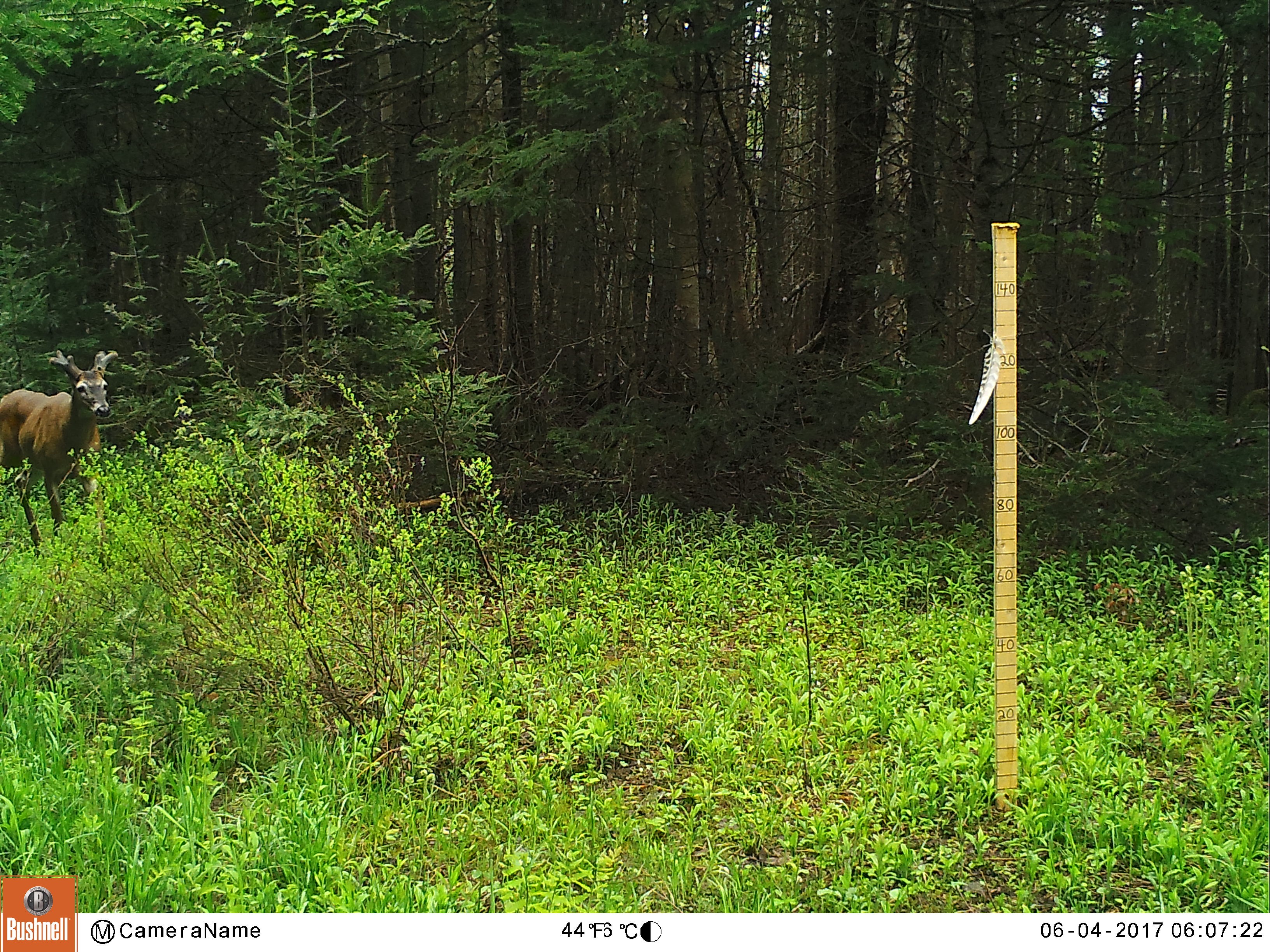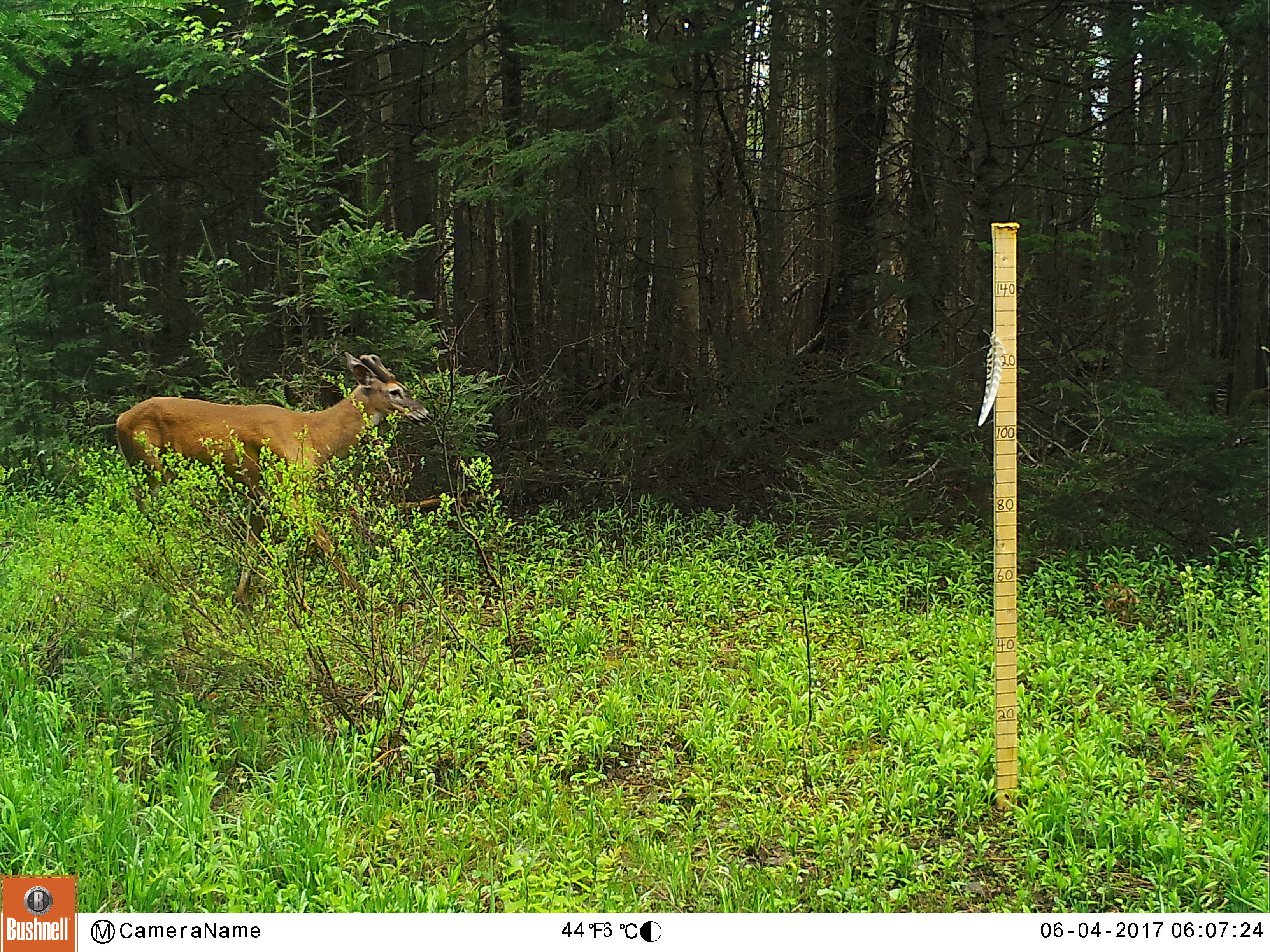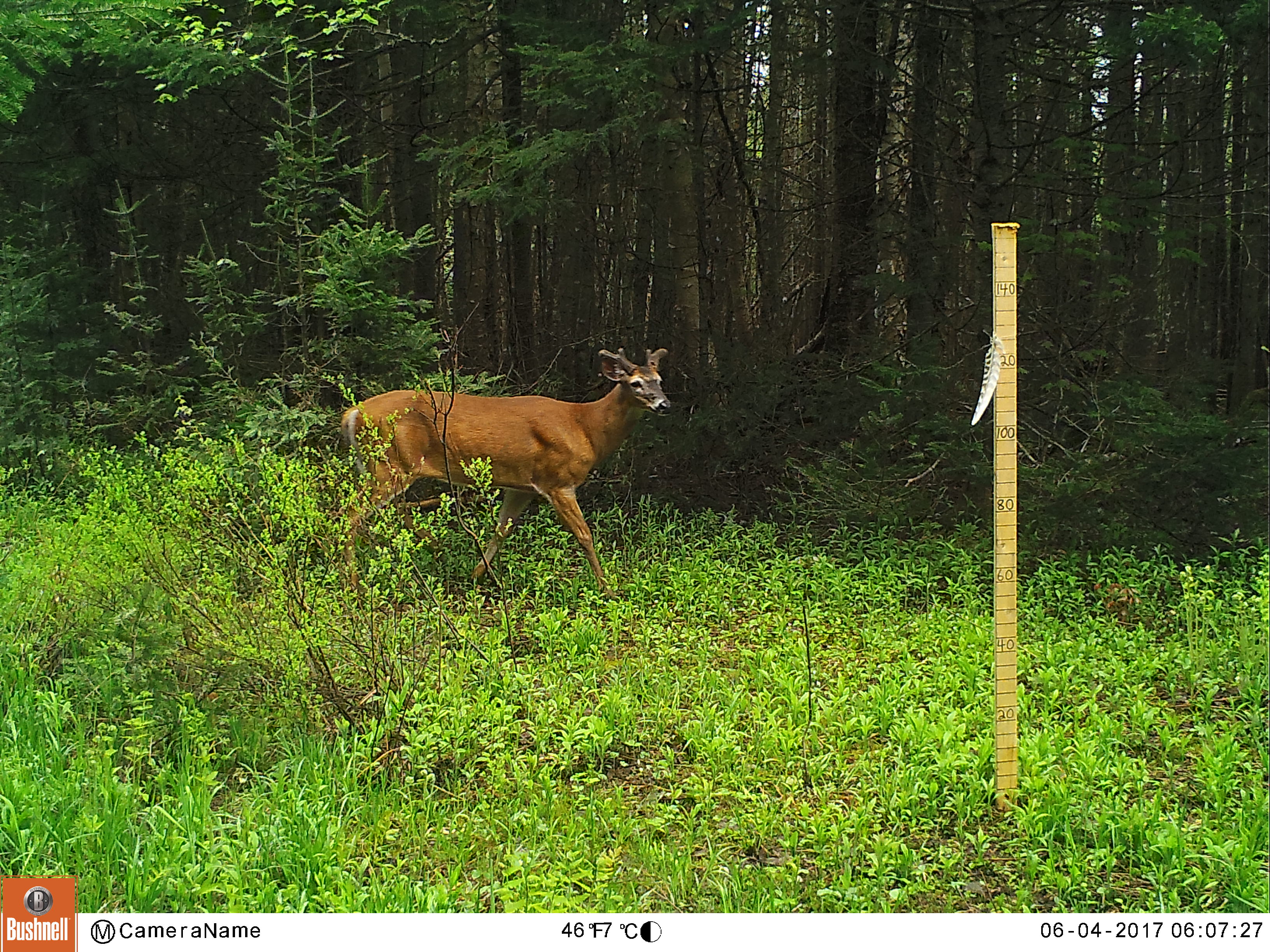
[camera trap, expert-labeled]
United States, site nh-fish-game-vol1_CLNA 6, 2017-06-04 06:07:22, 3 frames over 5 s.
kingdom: Animalia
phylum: Chordata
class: Mammalia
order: Artiodactyla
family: Cervidae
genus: Odocoileus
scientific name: Odocoileus virginianus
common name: white-tailed deer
White-tailed deer (Odocoileus virginianus).